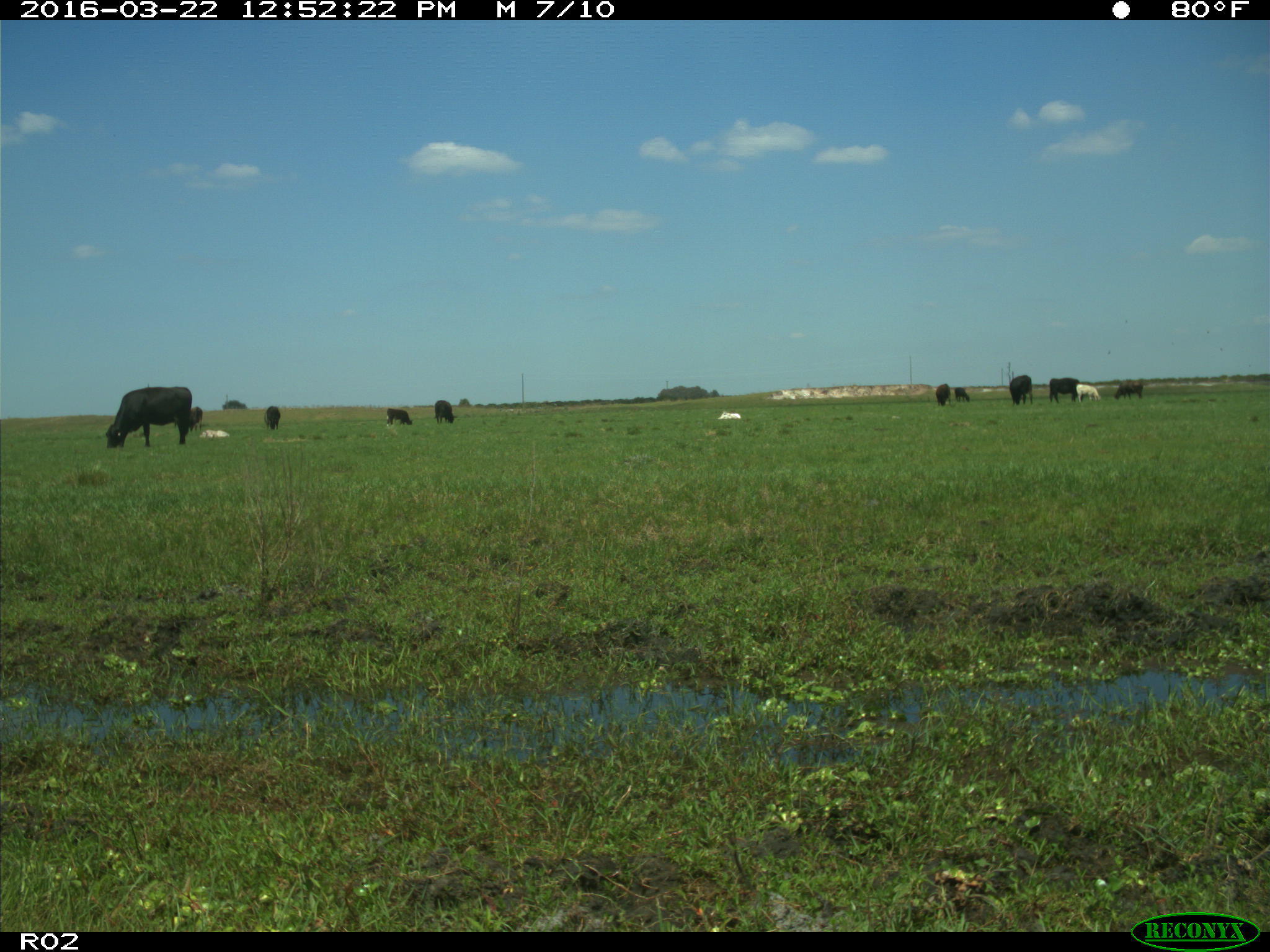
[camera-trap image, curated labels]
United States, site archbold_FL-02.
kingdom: Animalia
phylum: Chordata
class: Mammalia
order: Artiodactyla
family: Bovidae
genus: Bos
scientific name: Bos taurus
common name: domestic cow